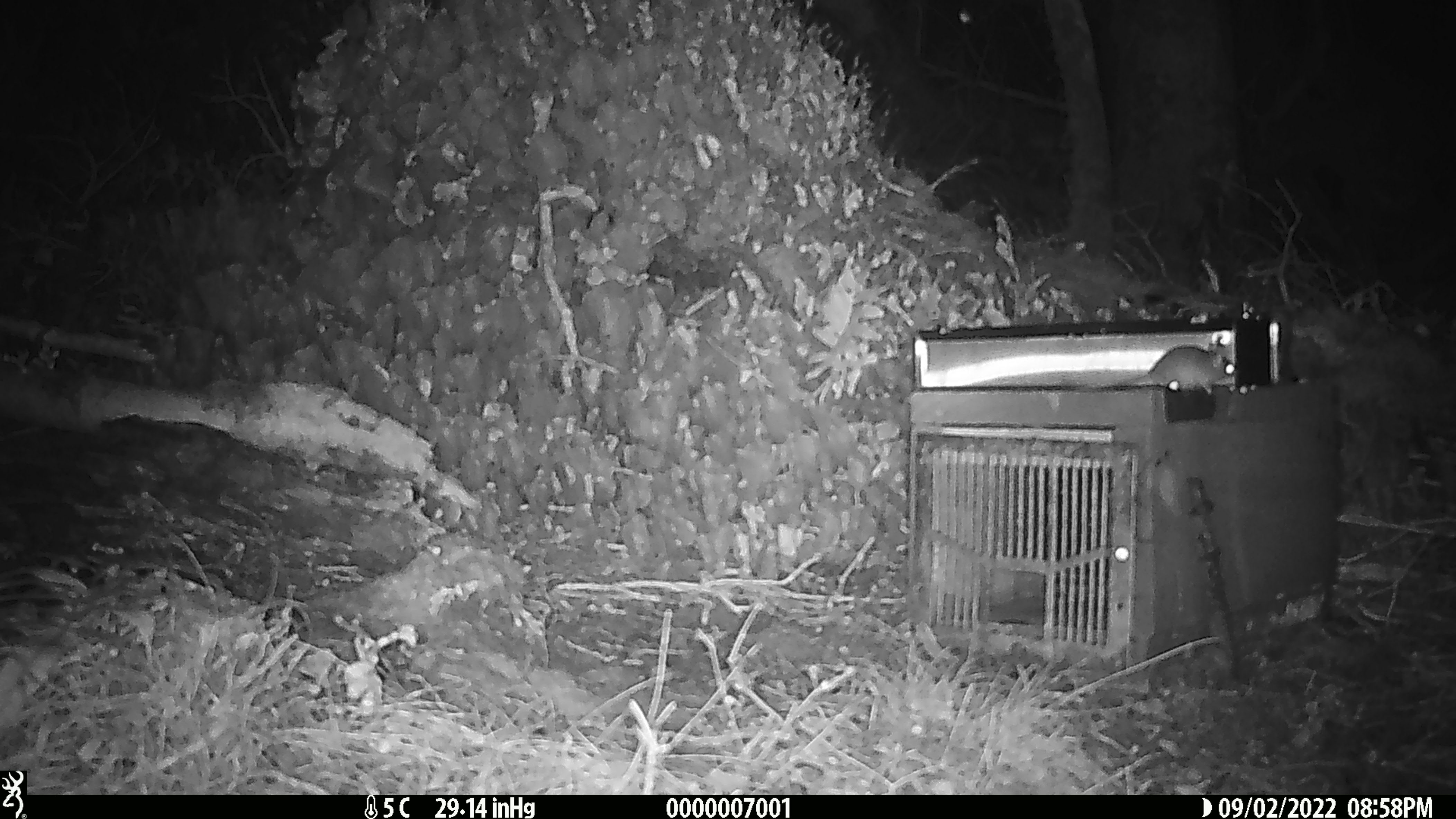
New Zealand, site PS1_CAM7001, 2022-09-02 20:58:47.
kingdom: Animalia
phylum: Chordata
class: Mammalia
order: Rodentia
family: Muridae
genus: Mus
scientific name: Mus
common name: mouse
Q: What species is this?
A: Mouse (Mus).